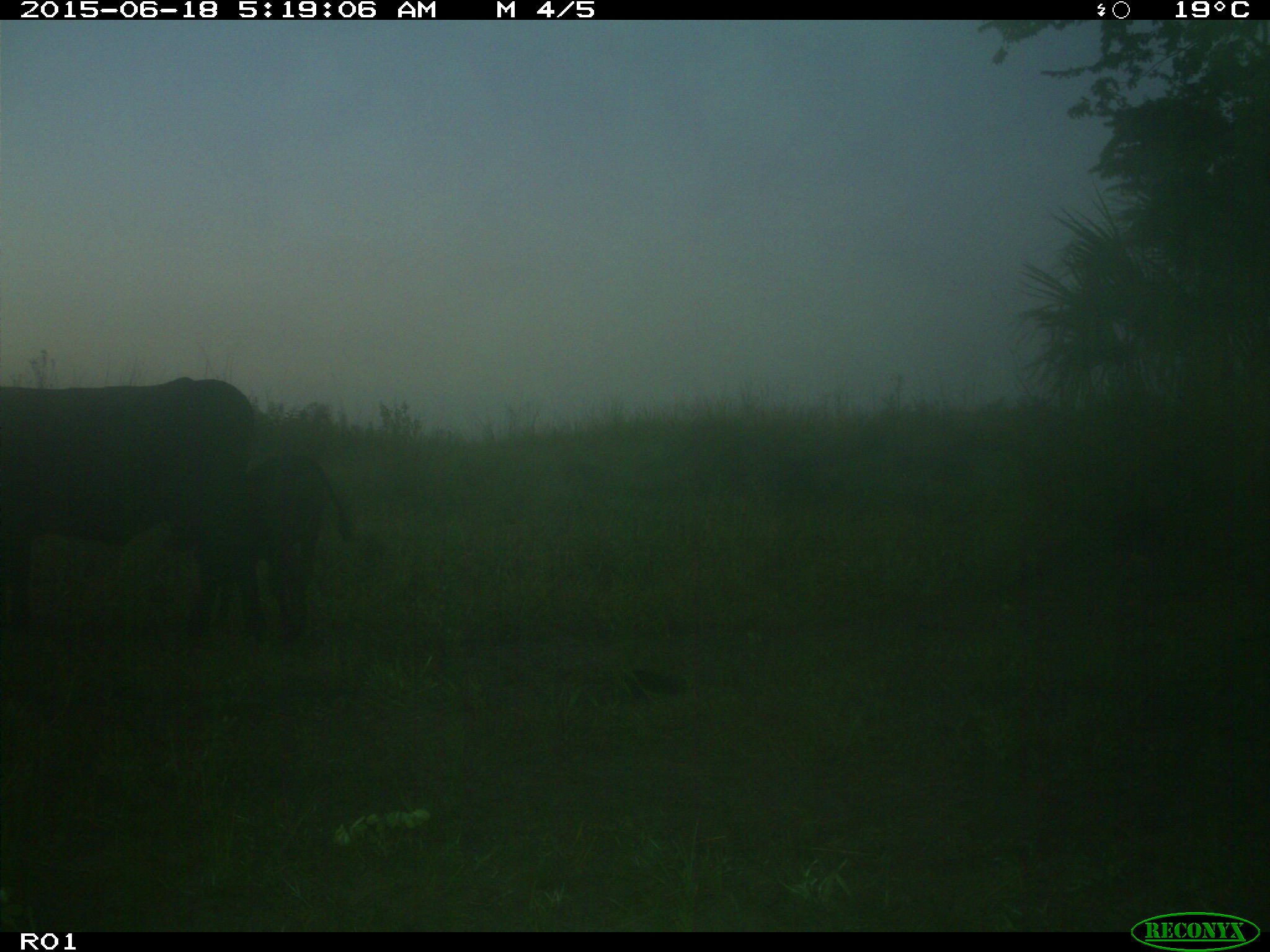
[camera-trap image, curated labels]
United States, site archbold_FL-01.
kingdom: Animalia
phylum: Chordata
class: Mammalia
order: Artiodactyla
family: Bovidae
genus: Bos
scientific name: Bos taurus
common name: domestic cow